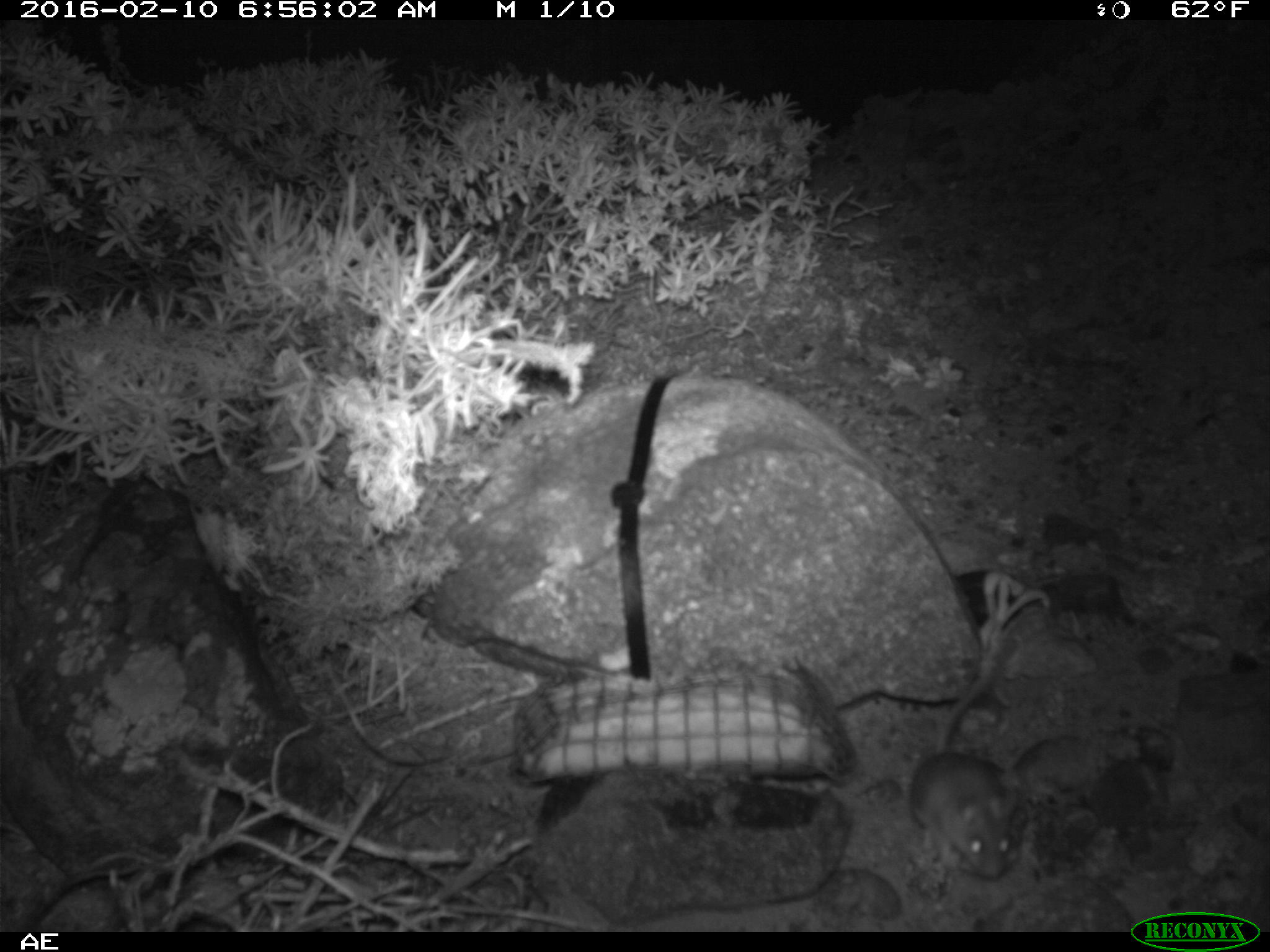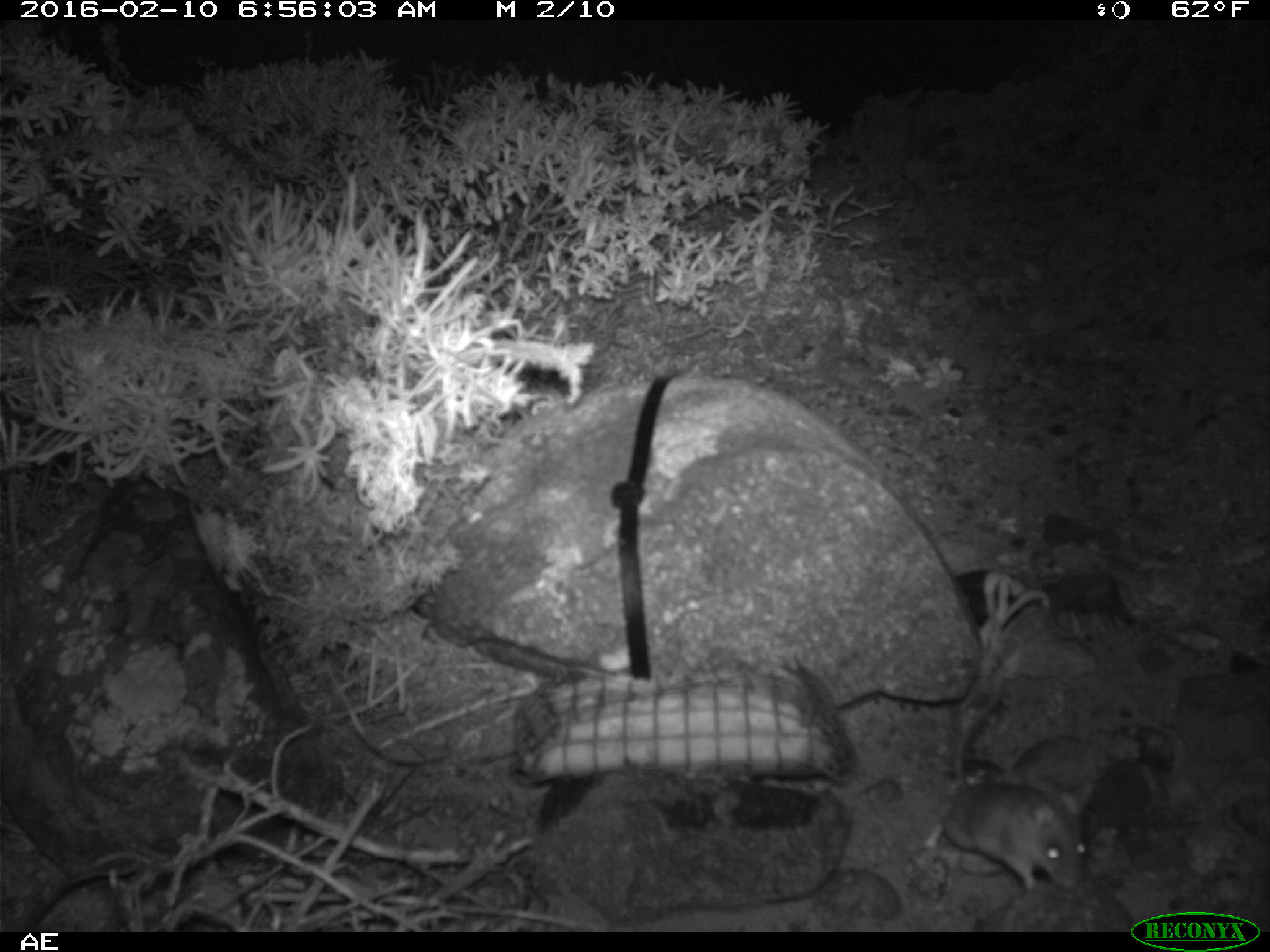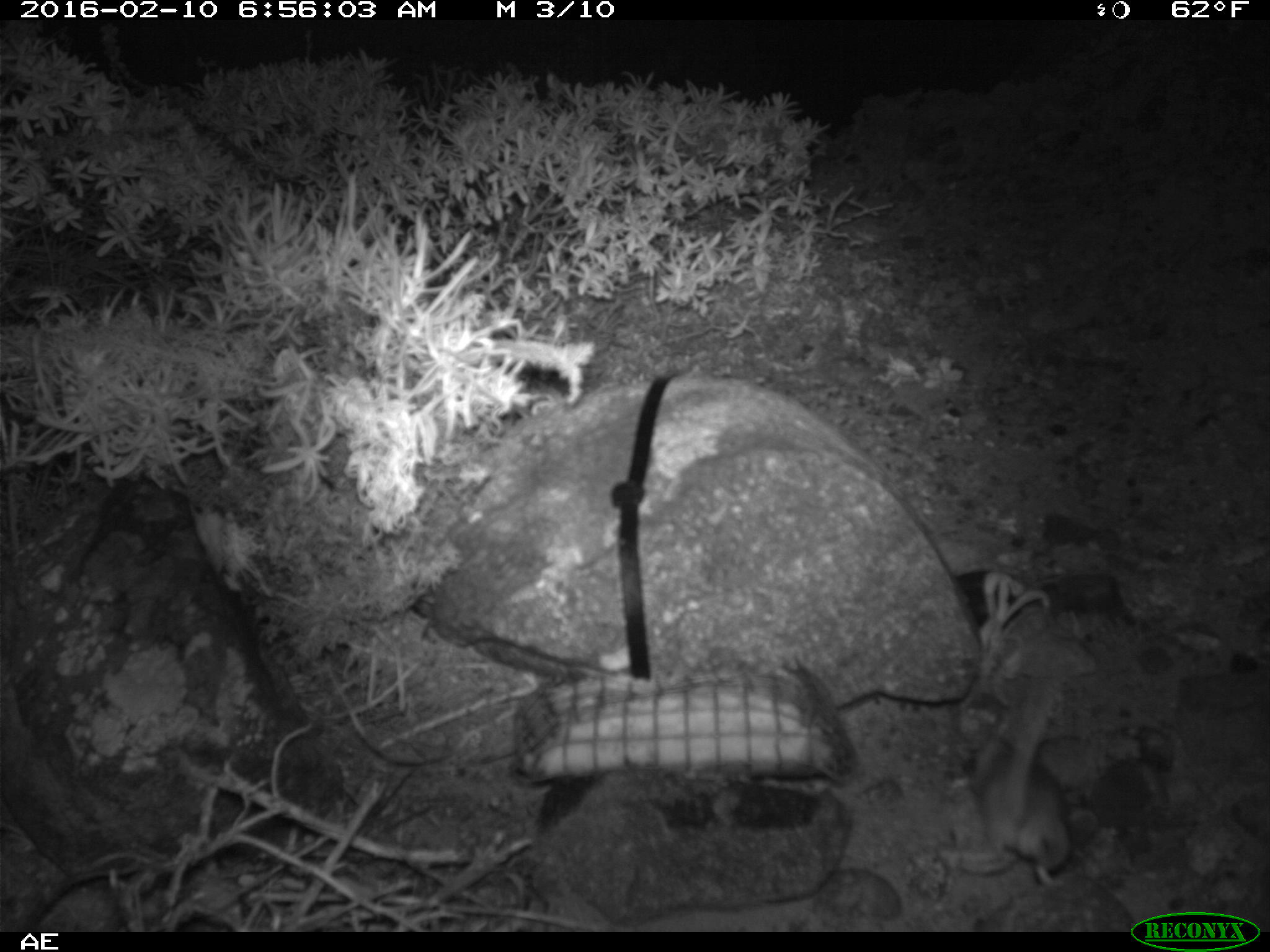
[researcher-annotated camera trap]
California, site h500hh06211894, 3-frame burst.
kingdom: Animalia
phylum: Chordata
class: Mammalia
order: Rodentia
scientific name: Rodentia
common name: rodent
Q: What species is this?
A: Rodent (Rodentia).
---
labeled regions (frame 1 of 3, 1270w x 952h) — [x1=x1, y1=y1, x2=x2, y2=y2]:
rodent: [x1=910, y1=636, x2=1024, y2=875]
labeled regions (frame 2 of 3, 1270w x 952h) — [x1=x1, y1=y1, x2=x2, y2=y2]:
rodent: [x1=925, y1=678, x2=1092, y2=889]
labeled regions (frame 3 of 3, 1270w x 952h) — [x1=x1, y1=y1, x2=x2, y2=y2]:
rodent: [x1=944, y1=694, x2=1072, y2=882]